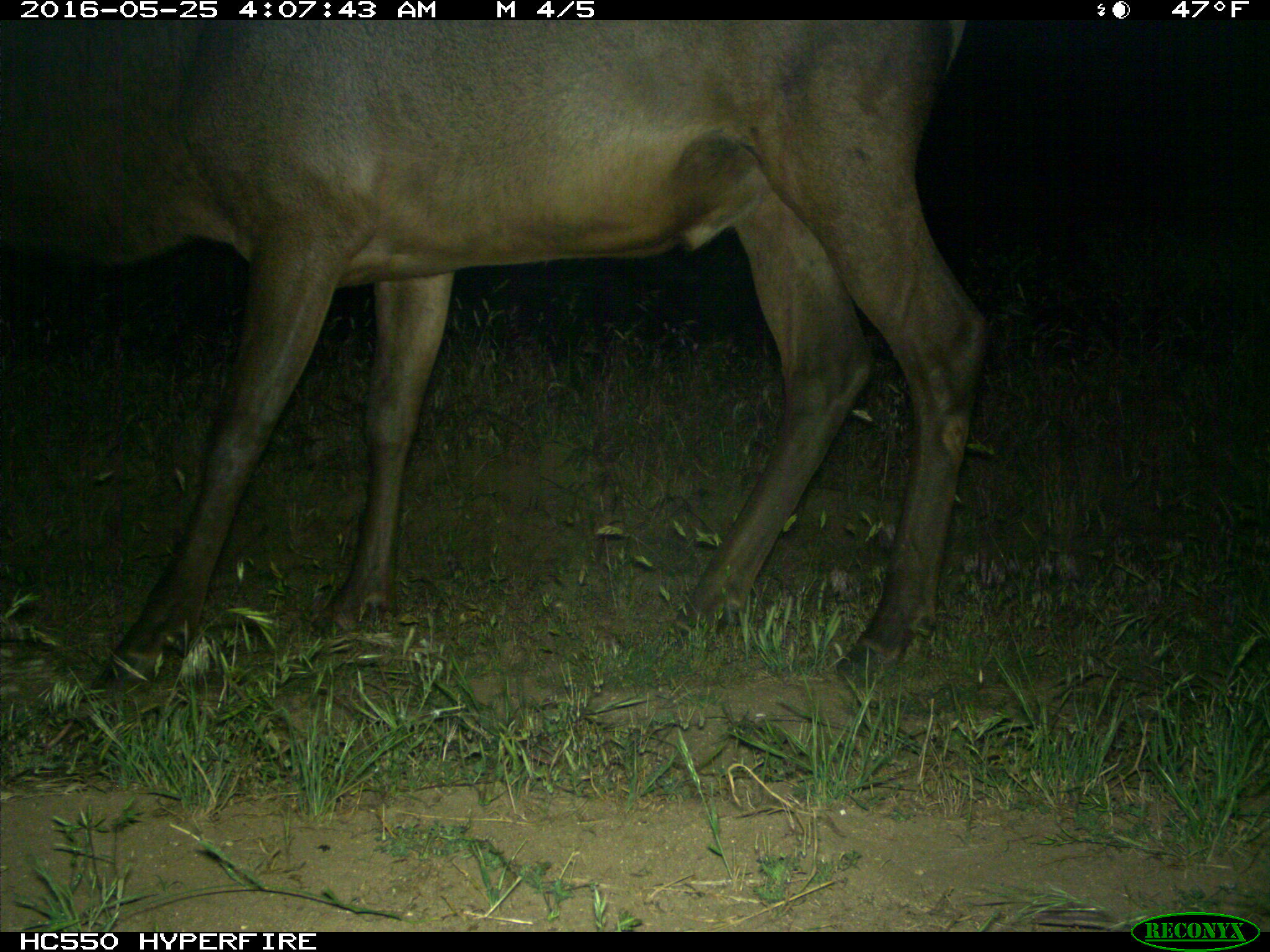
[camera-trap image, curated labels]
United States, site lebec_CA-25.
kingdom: Animalia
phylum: Chordata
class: Mammalia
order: Artiodactyla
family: Cervidae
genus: Cervus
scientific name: Cervus canadensis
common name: elk